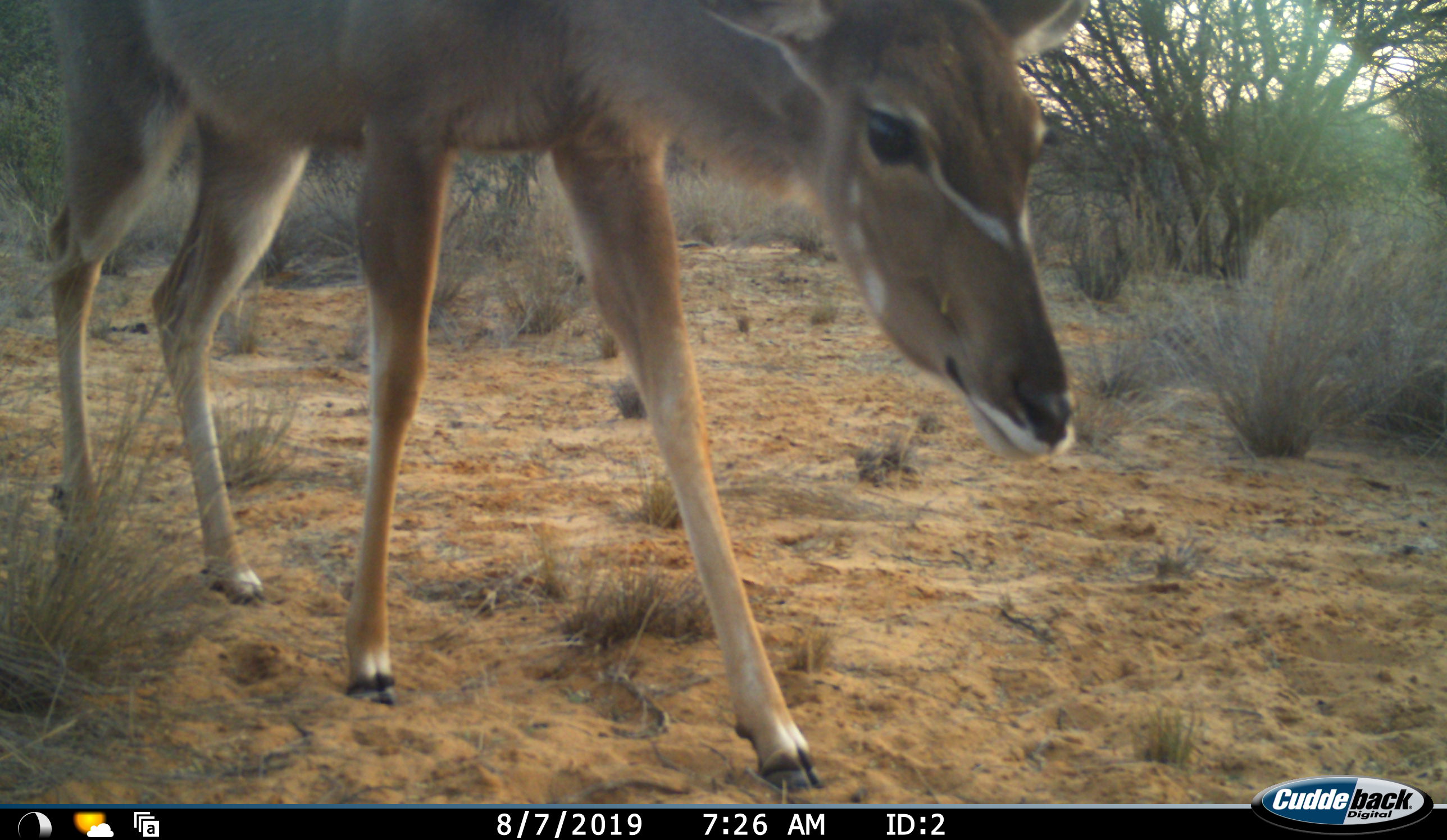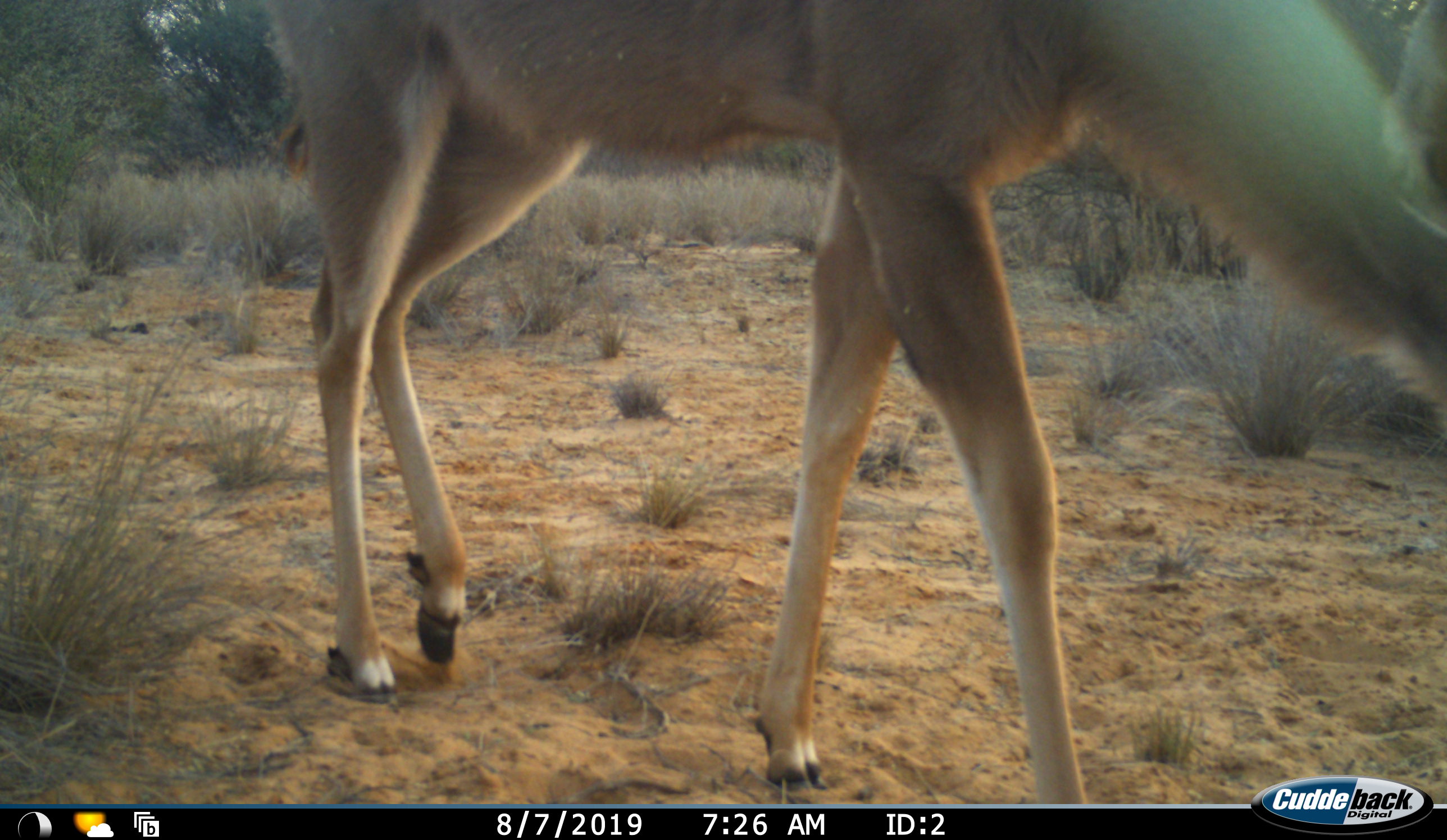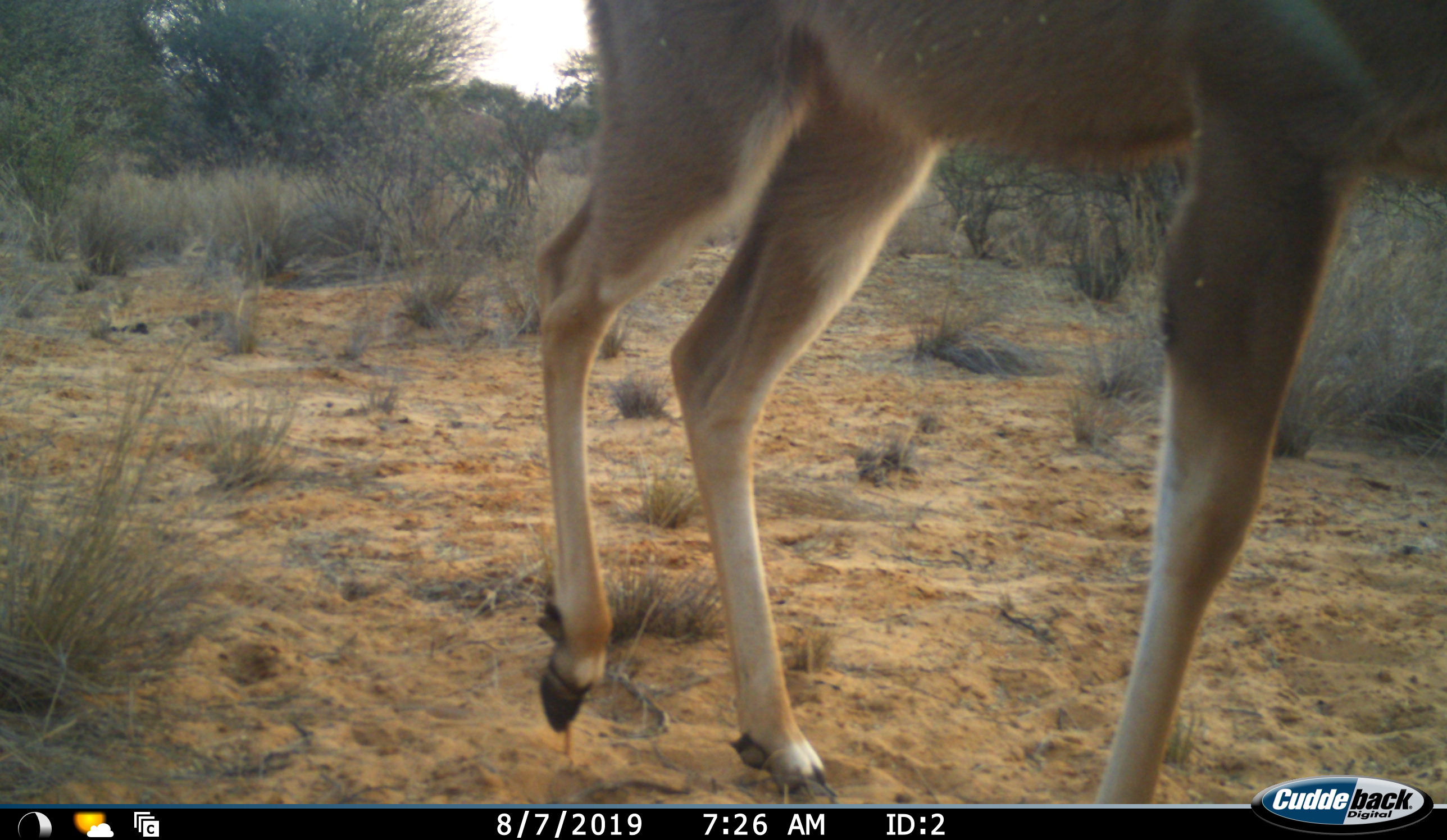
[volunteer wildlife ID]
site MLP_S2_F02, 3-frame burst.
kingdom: Animalia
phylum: Chordata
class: Mammalia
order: Artiodactyla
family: Bovidae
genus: Tragelaphus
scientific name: Tragelaphus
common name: kudu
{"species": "kudu (Tragelaphus)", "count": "1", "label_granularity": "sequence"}